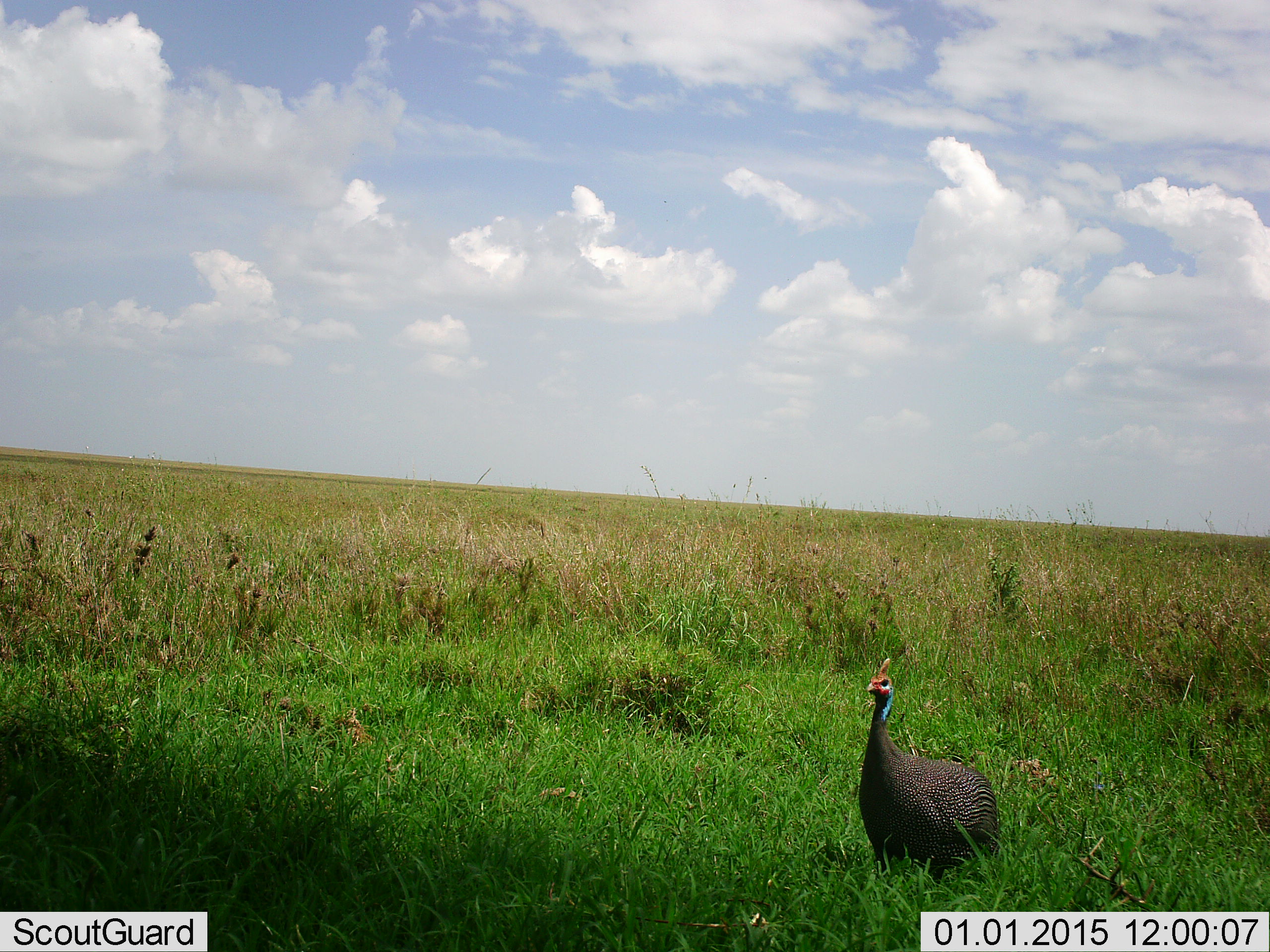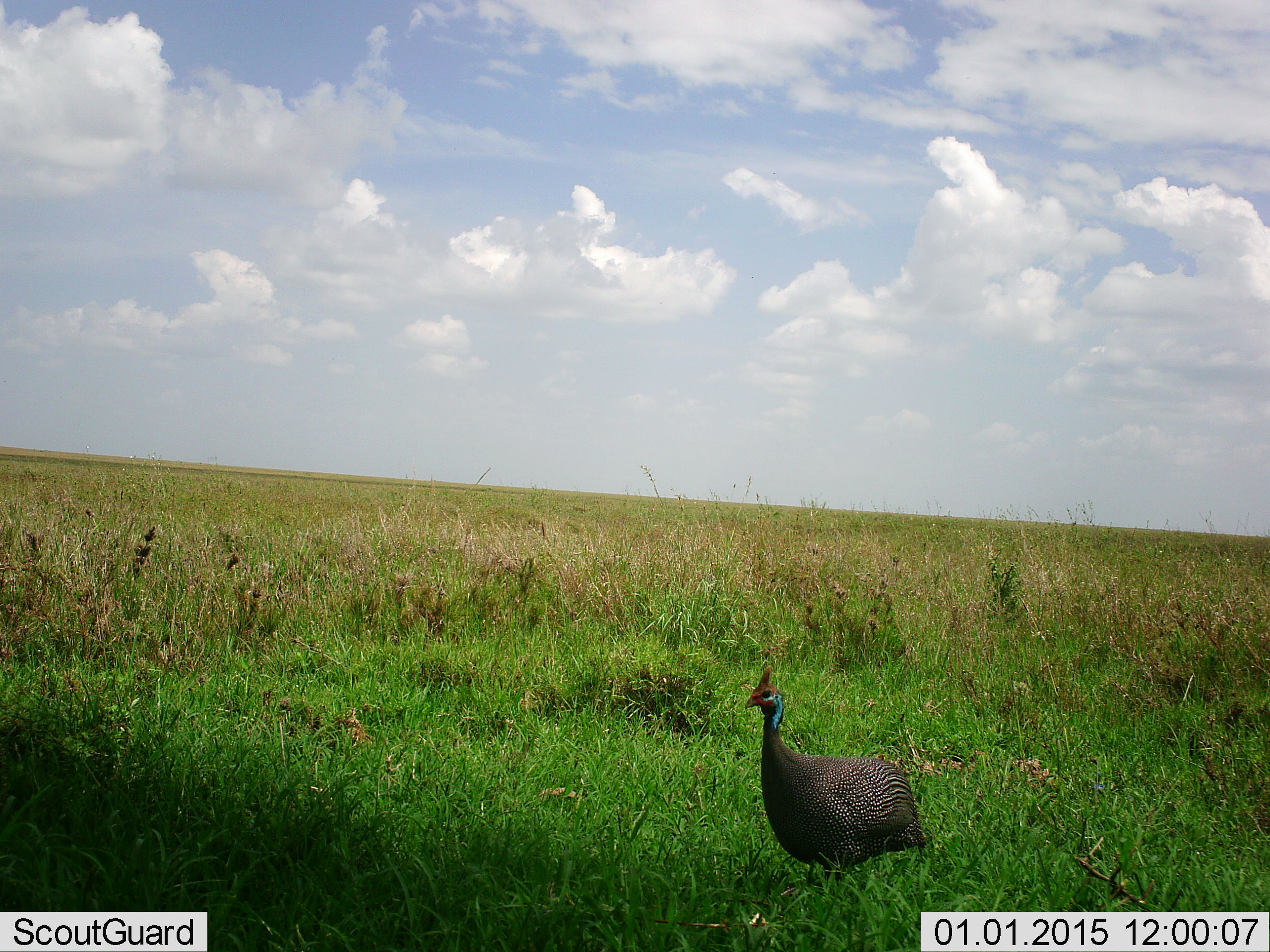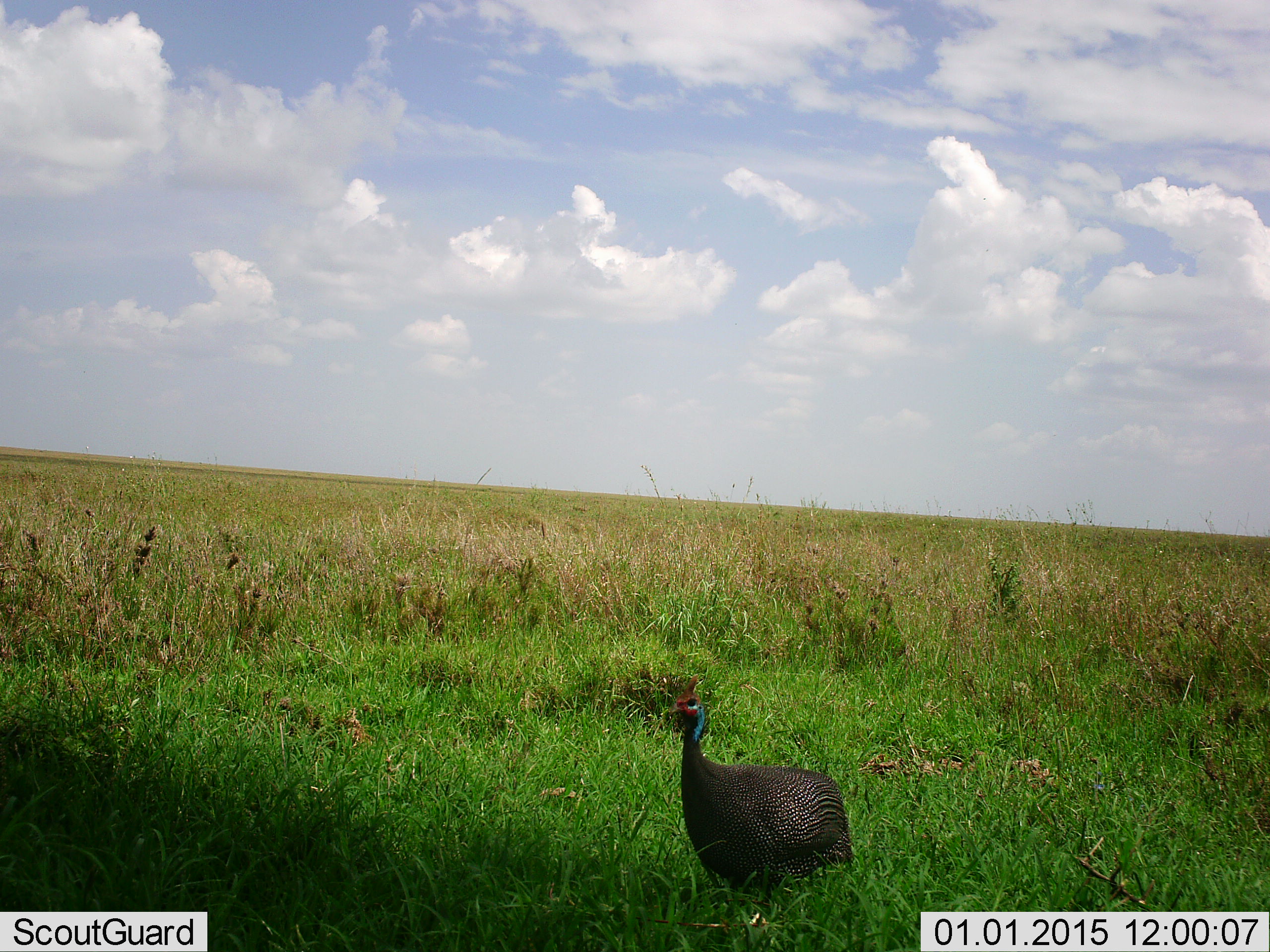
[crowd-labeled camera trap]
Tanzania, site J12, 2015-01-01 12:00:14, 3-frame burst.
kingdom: Animalia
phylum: Chordata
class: Aves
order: Galliformes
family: Numididae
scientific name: Numididae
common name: guinea fowl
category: guineafowl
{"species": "guineafowl (guinea fowl) (Numididae)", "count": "1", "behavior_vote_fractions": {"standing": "10%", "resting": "0%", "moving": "90%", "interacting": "0%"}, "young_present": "0%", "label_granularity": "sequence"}